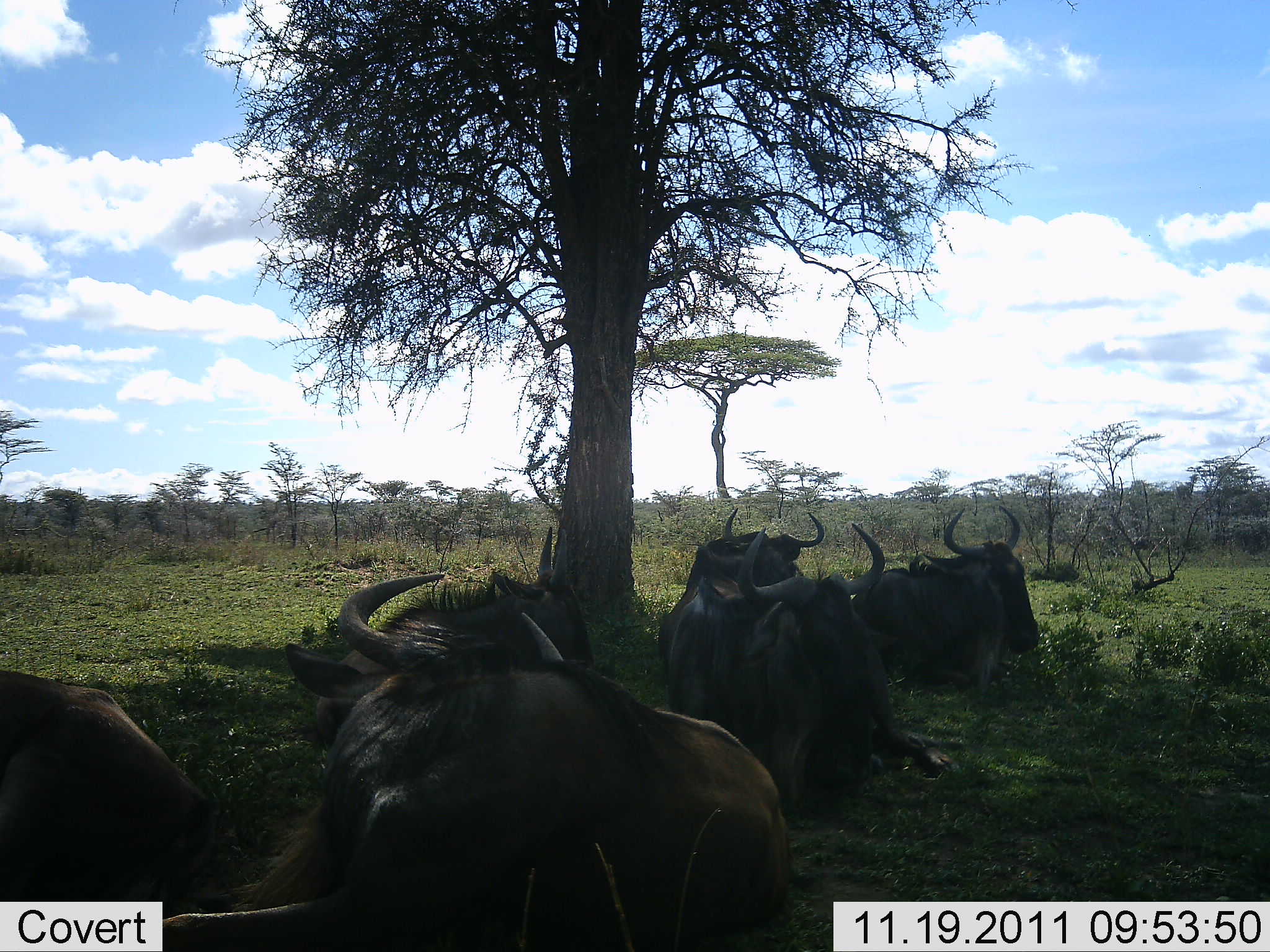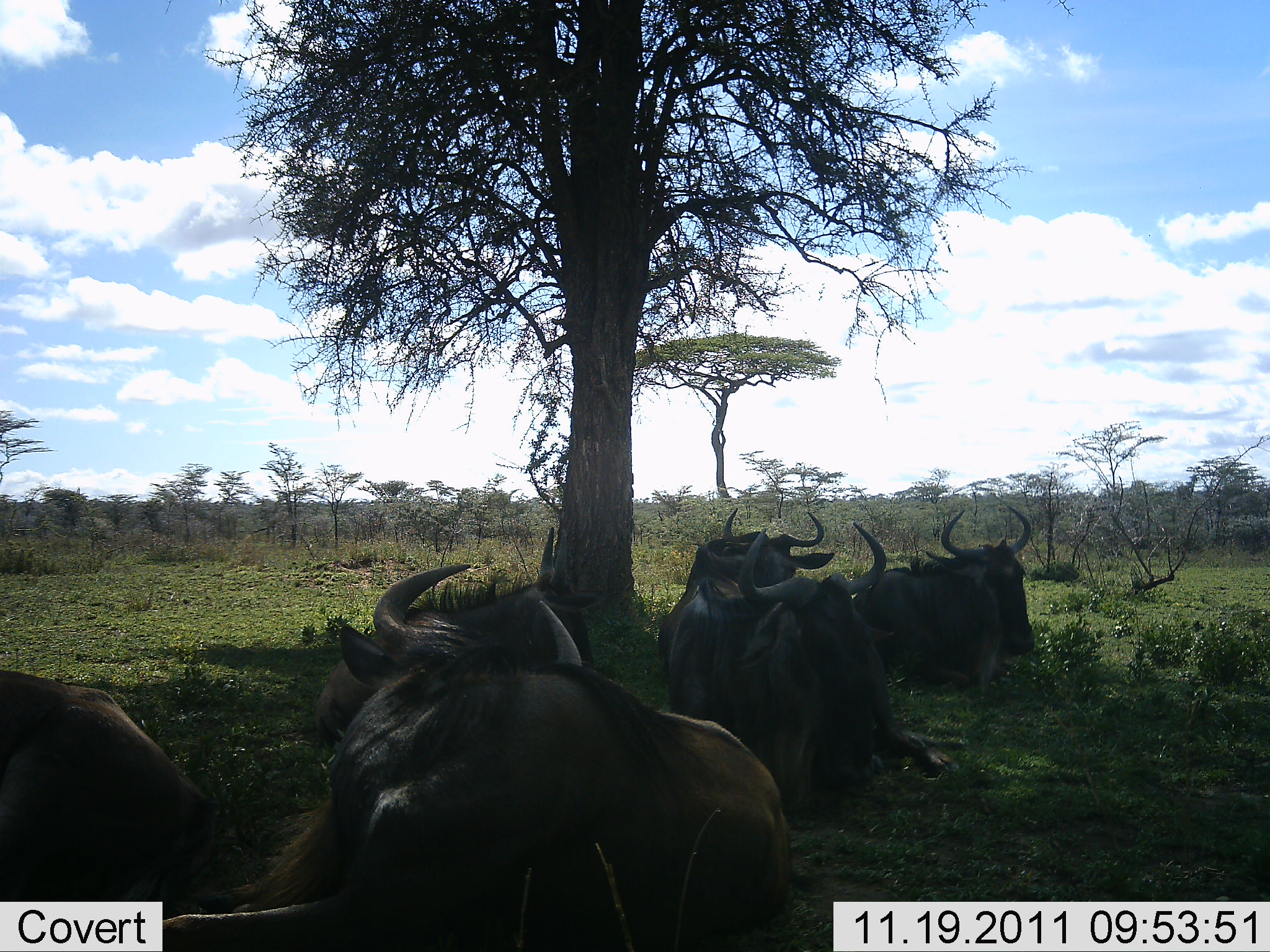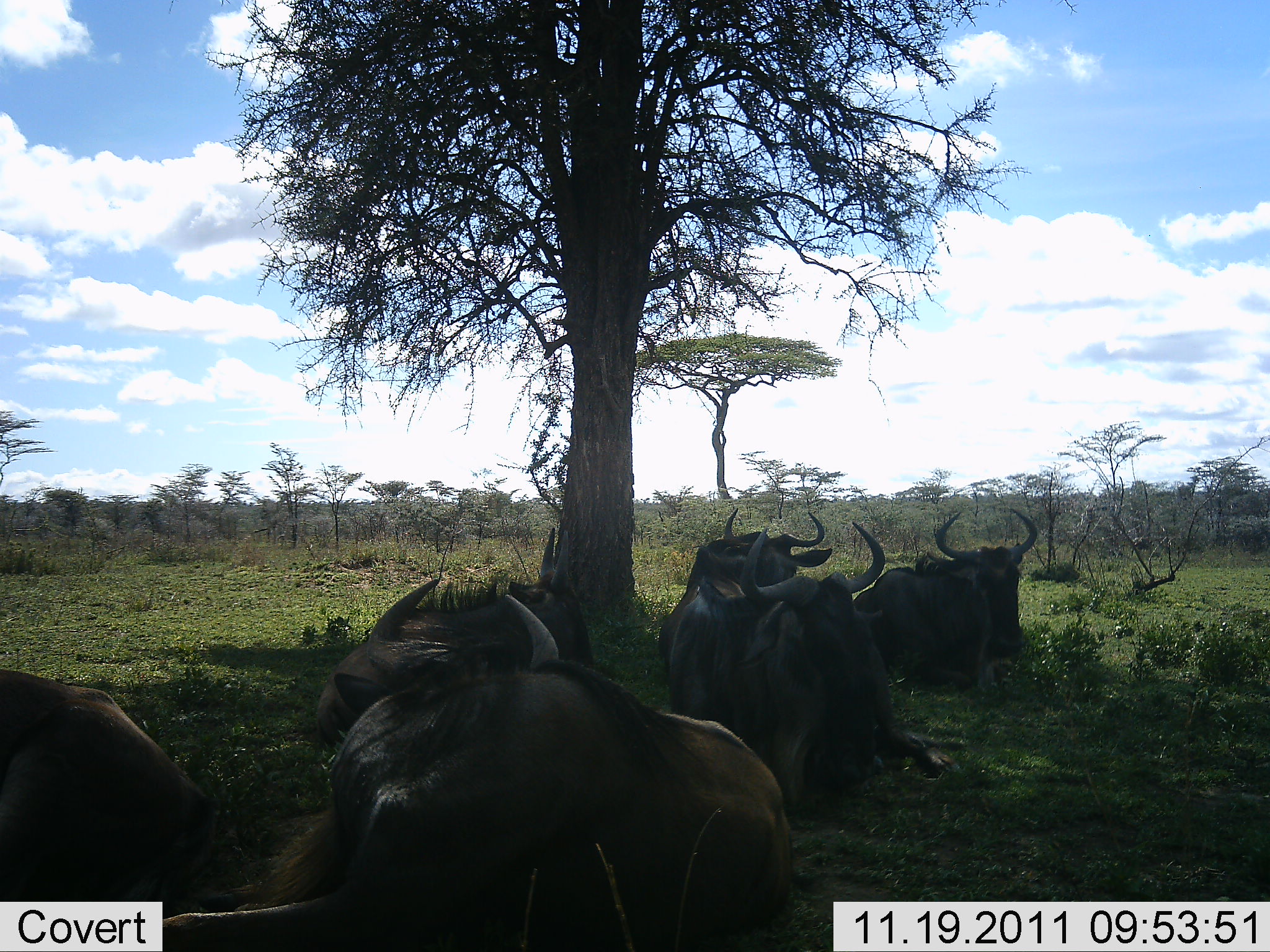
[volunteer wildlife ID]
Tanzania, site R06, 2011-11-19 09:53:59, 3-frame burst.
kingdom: Animalia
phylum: Chordata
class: Mammalia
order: Artiodactyla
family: Bovidae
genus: Connochaetes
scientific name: Connochaetes taurinus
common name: blue wildebeest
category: wildebeest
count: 6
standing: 0%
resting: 100%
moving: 0%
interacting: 0%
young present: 0%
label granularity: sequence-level